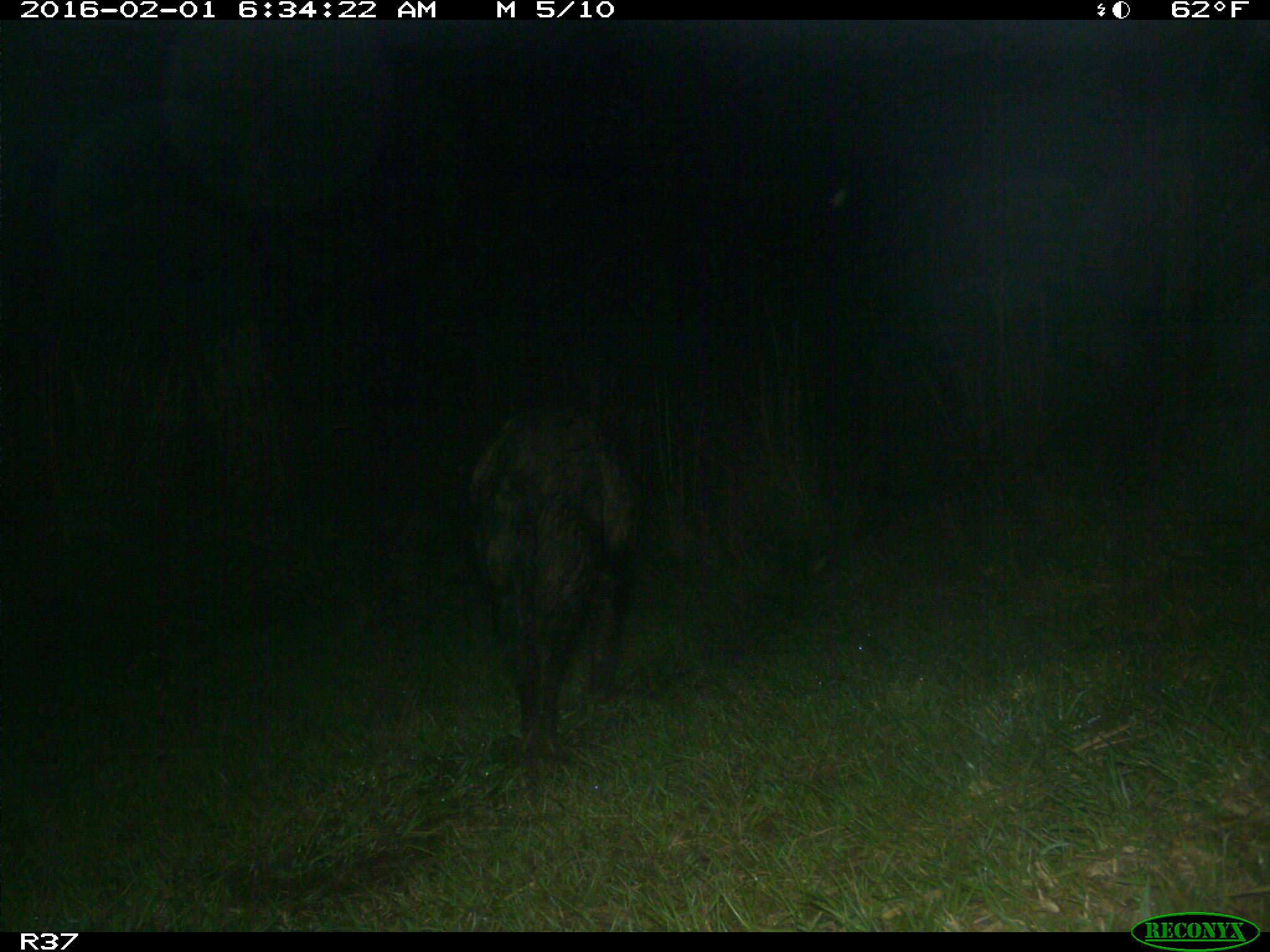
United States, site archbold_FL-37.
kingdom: Animalia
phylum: Chordata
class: Mammalia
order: Artiodactyla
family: Suidae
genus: Sus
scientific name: Sus scrofa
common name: wild boar